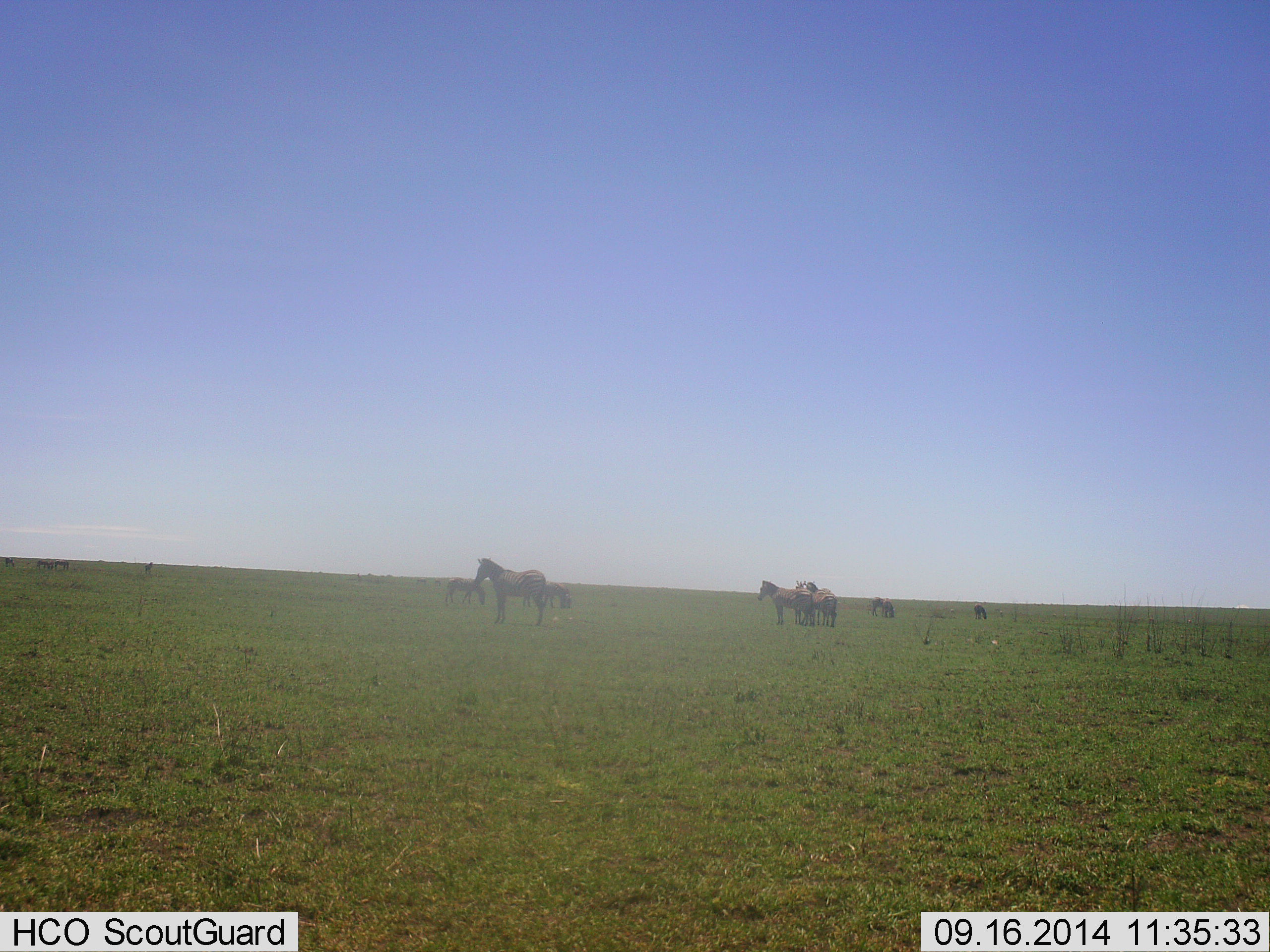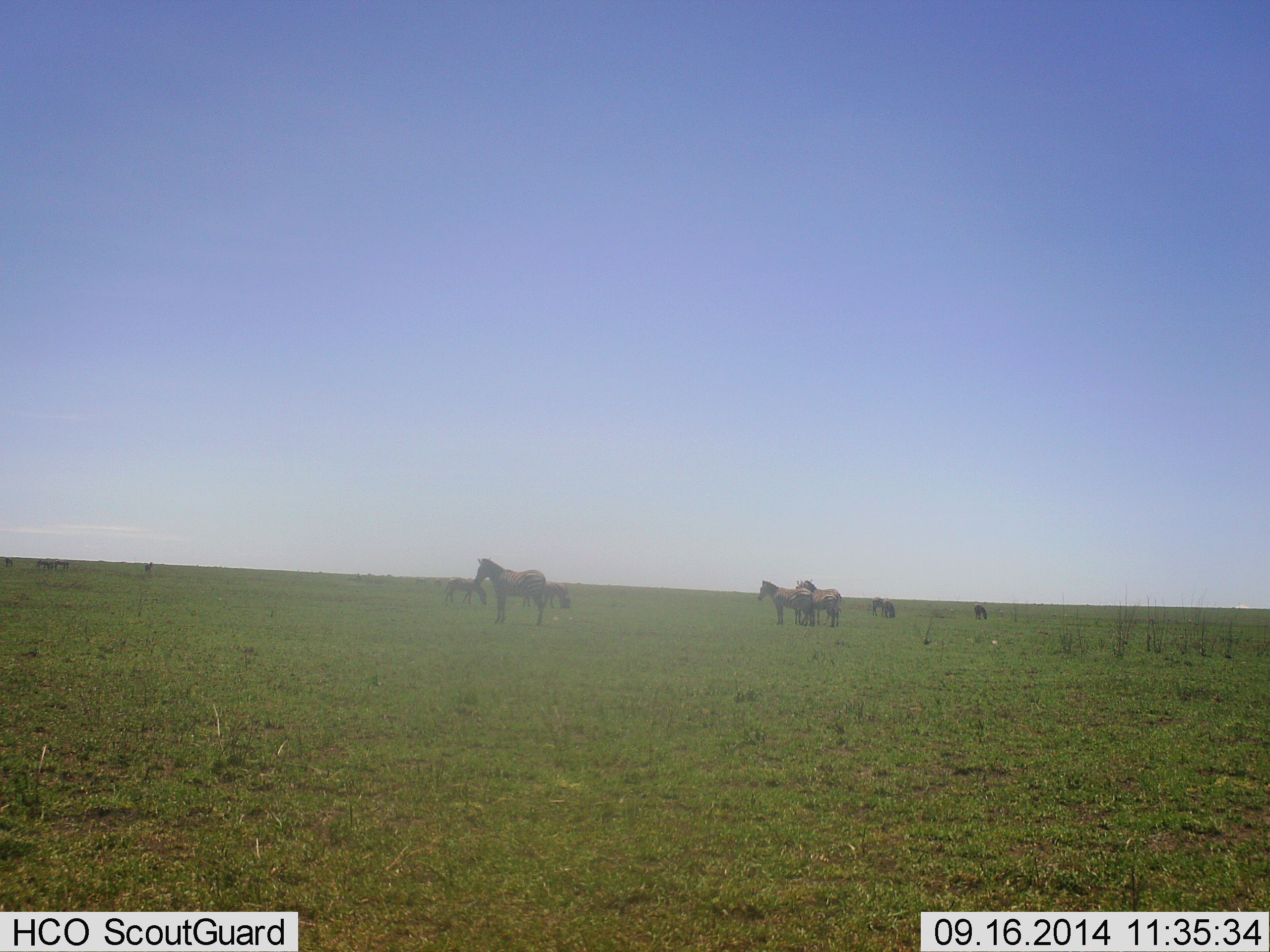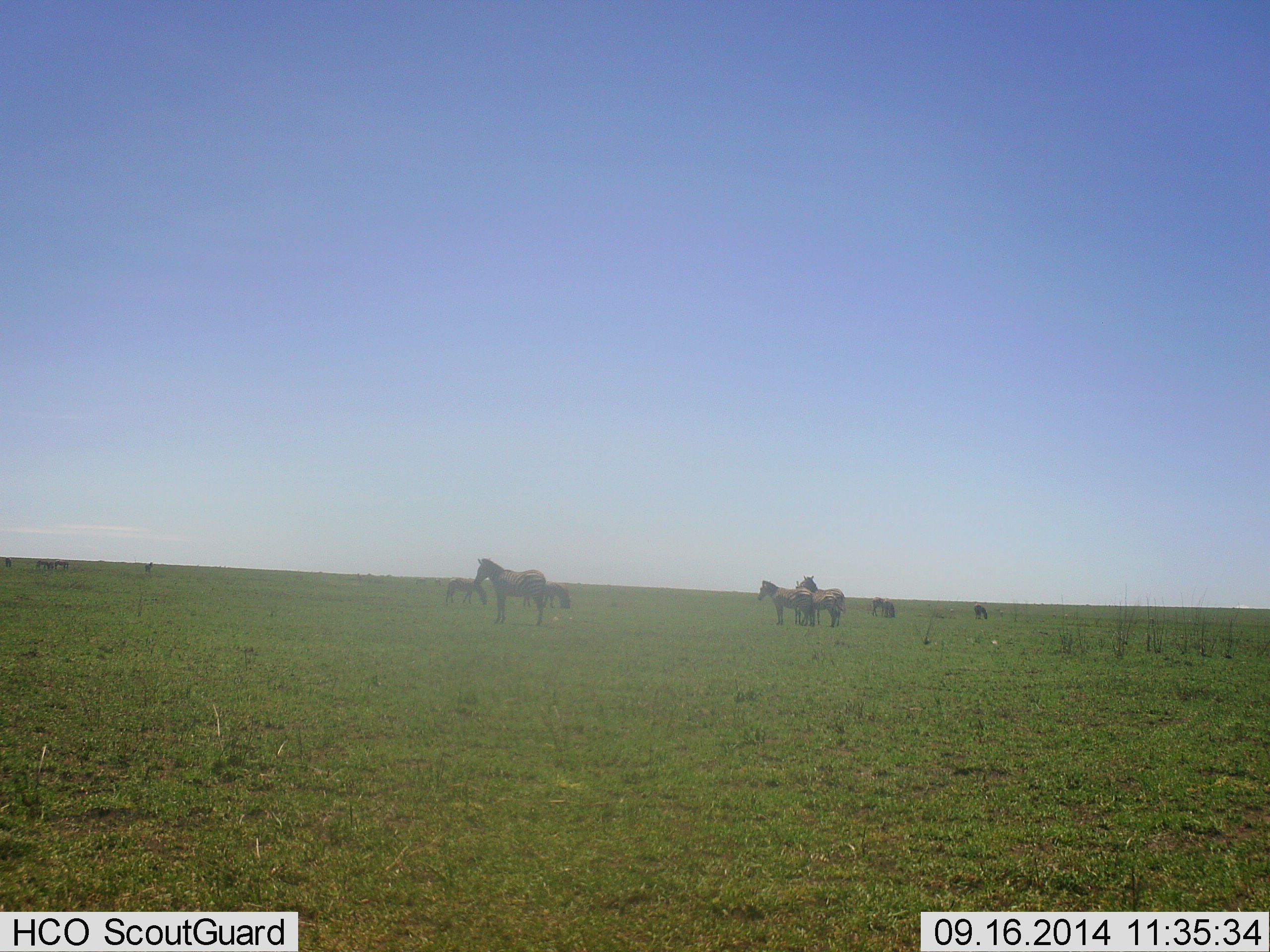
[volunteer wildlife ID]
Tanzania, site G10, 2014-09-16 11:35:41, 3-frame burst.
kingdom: Animalia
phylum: Chordata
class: Mammalia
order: Perissodactyla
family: Equidae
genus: Equus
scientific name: Equus quagga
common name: plains zebra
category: zebra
Zebra (plains zebra) (Equus quagga), count 6. Behavior (volunteer vote fractions): standing 100%, resting 10%, moving 0%, interacting 0%. Young present (vote fraction): 0%. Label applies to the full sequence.